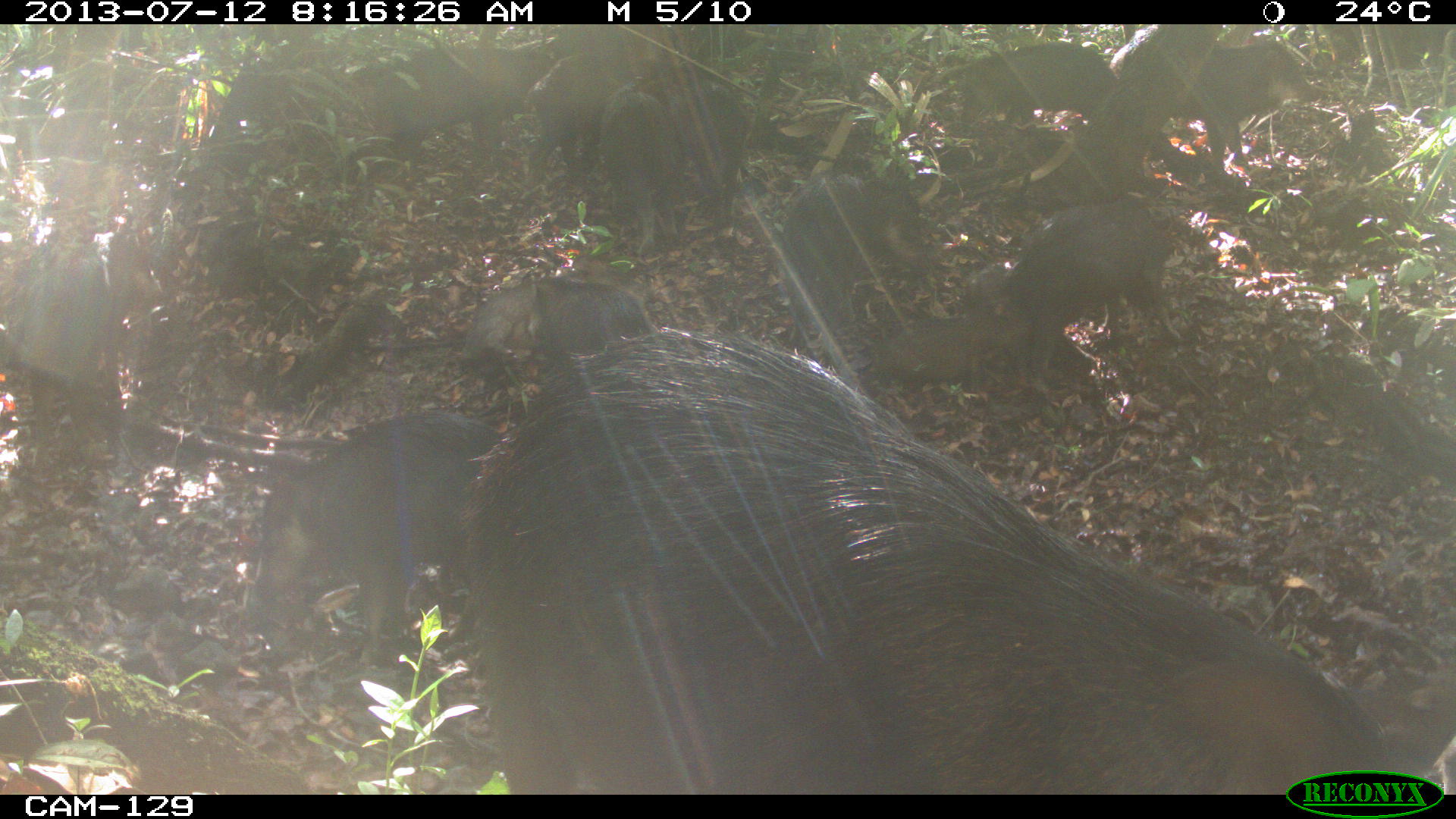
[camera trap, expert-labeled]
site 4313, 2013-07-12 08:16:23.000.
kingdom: Animalia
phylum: Chordata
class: Mammalia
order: Artiodactyla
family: Tayassuidae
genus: Tayassu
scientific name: Tayassu pecari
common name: white-lipped peccary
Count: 20.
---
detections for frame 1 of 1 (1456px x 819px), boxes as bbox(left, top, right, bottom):
tayassu pecari: bbox(457, 322, 1439, 795); bbox(245, 409, 520, 676); bbox(999, 199, 1181, 351); bbox(778, 173, 931, 344); bbox(10, 257, 130, 466); bbox(372, 37, 539, 163); bbox(580, 82, 687, 261); bbox(1172, 41, 1320, 163); bbox(518, 40, 640, 179); bbox(955, 28, 1108, 130); bbox(674, 81, 754, 227); bbox(524, 269, 651, 352); bbox(461, 281, 551, 367)